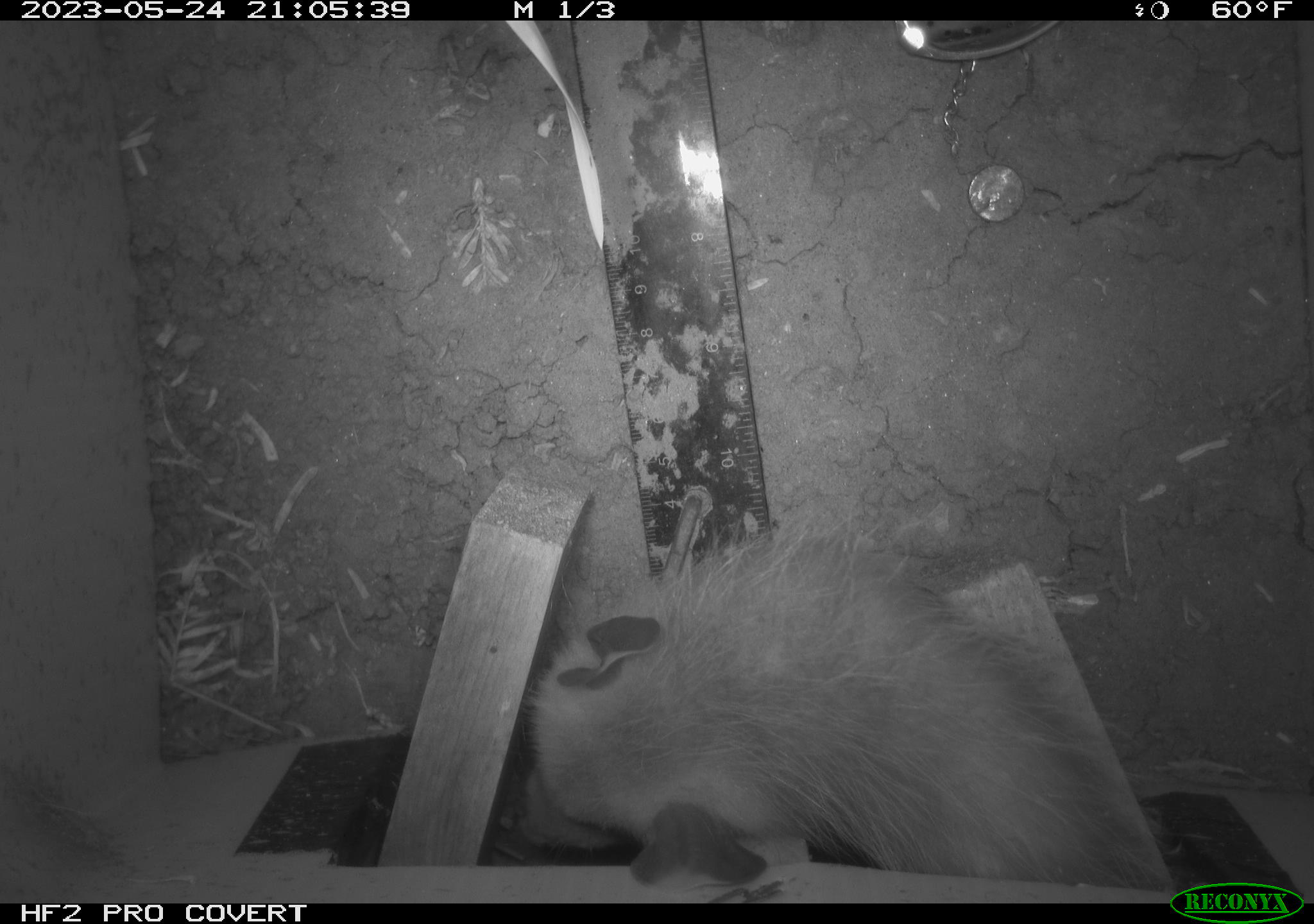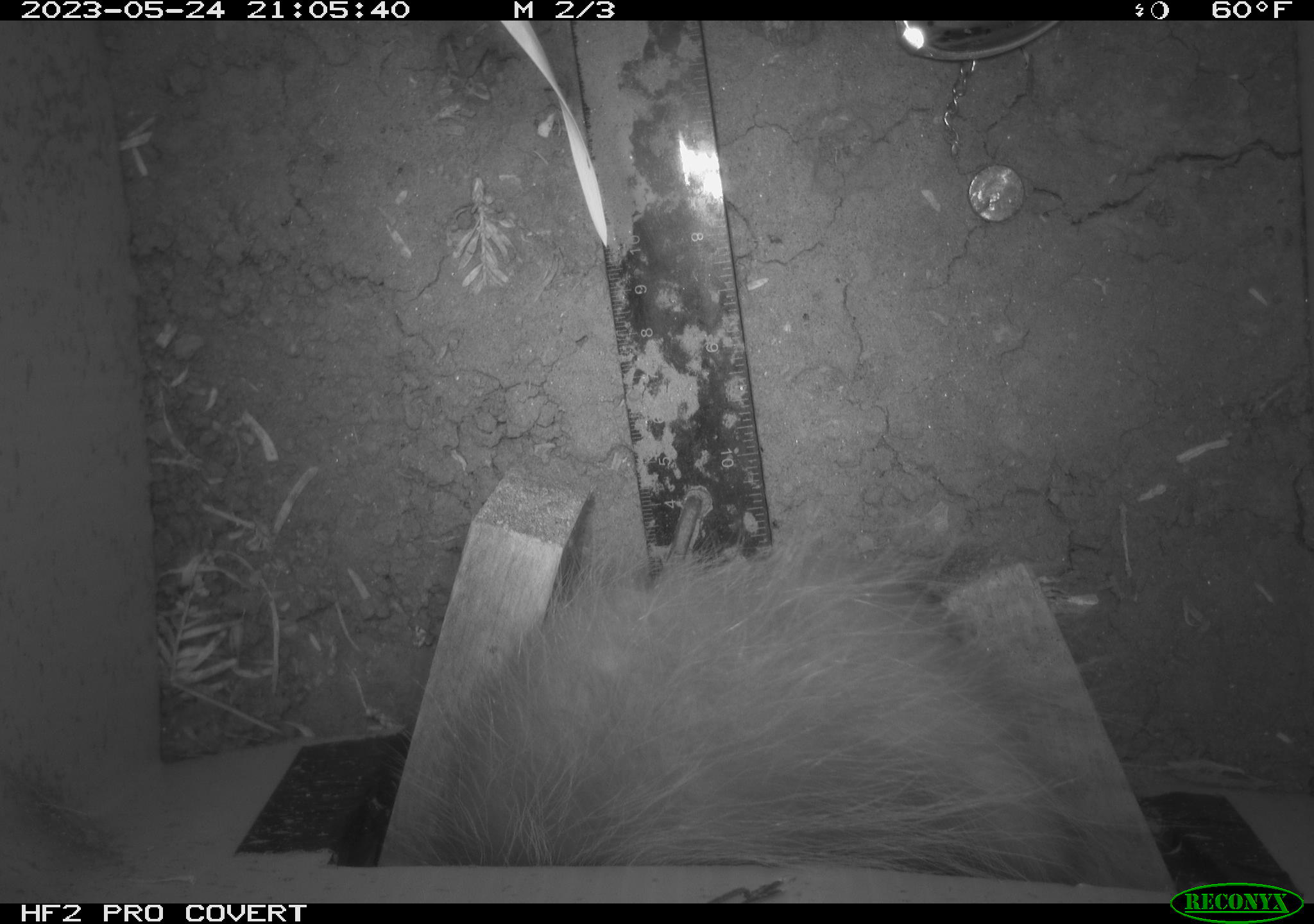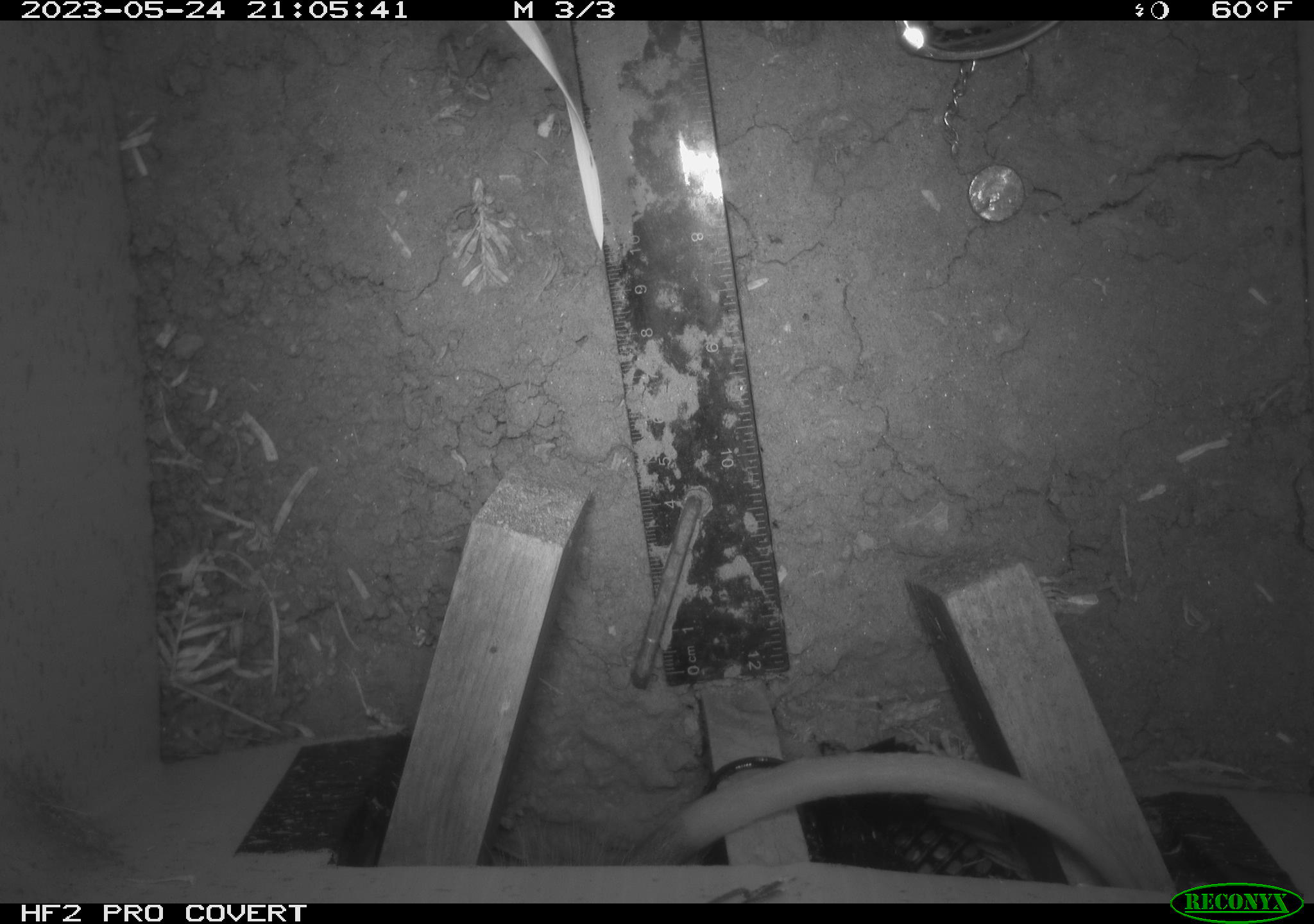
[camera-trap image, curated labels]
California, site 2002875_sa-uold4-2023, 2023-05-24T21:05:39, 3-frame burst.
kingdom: Animalia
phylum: Chordata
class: Mammalia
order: Didelphimorphia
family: Didelphidae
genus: Didelphis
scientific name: Didelphis virginiana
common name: virginia opossum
Virginia opossum (Didelphis virginiana).